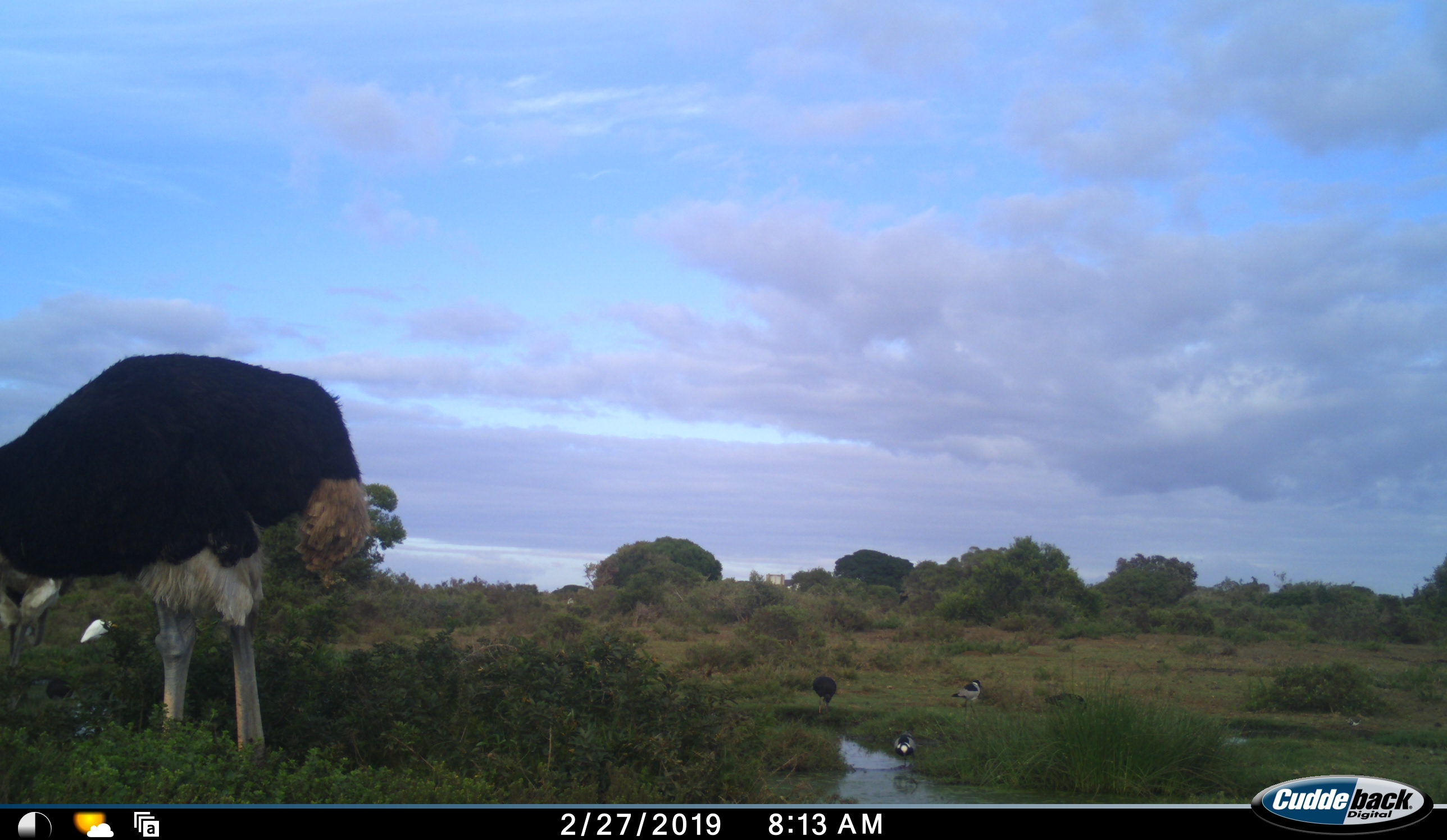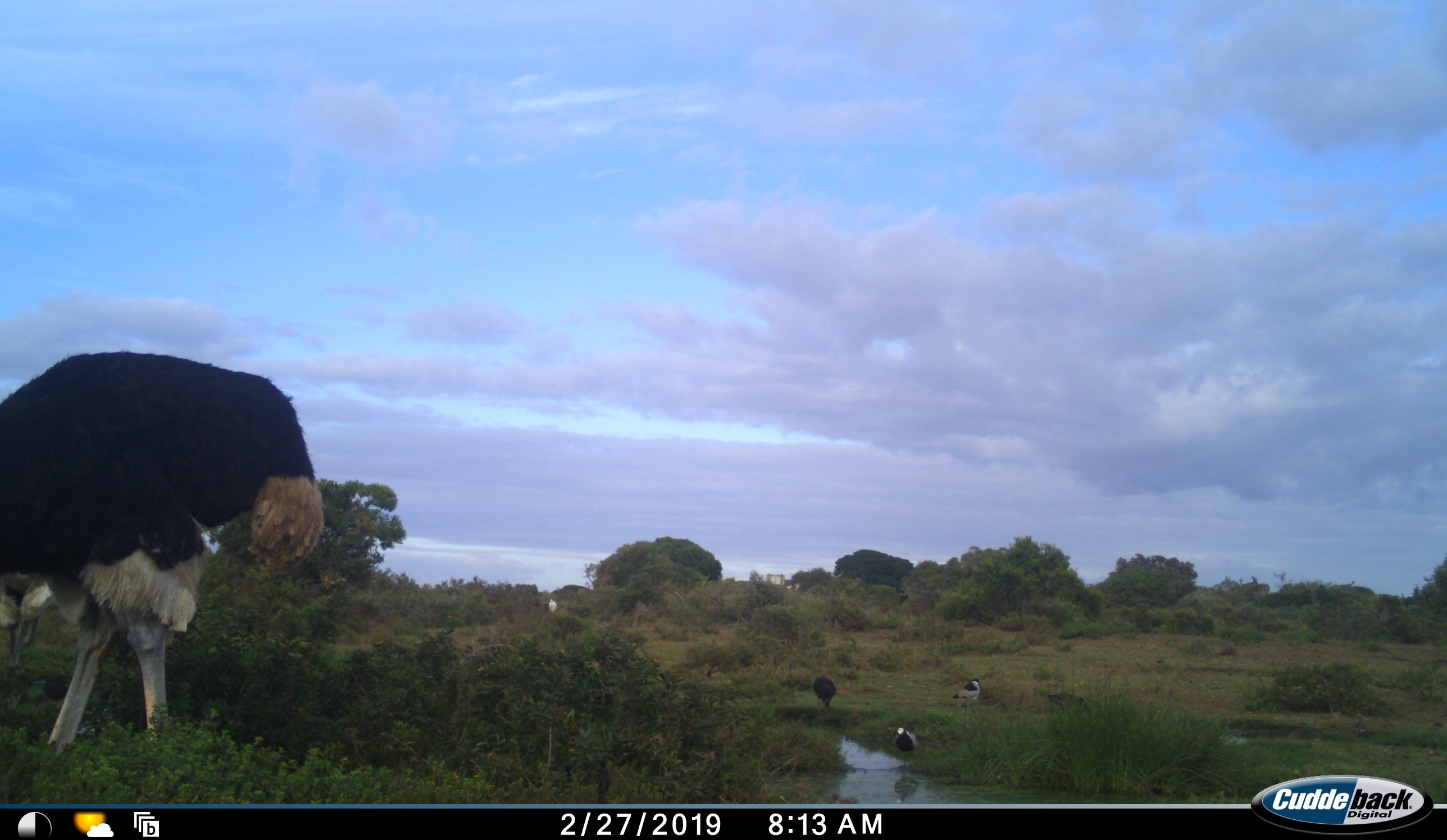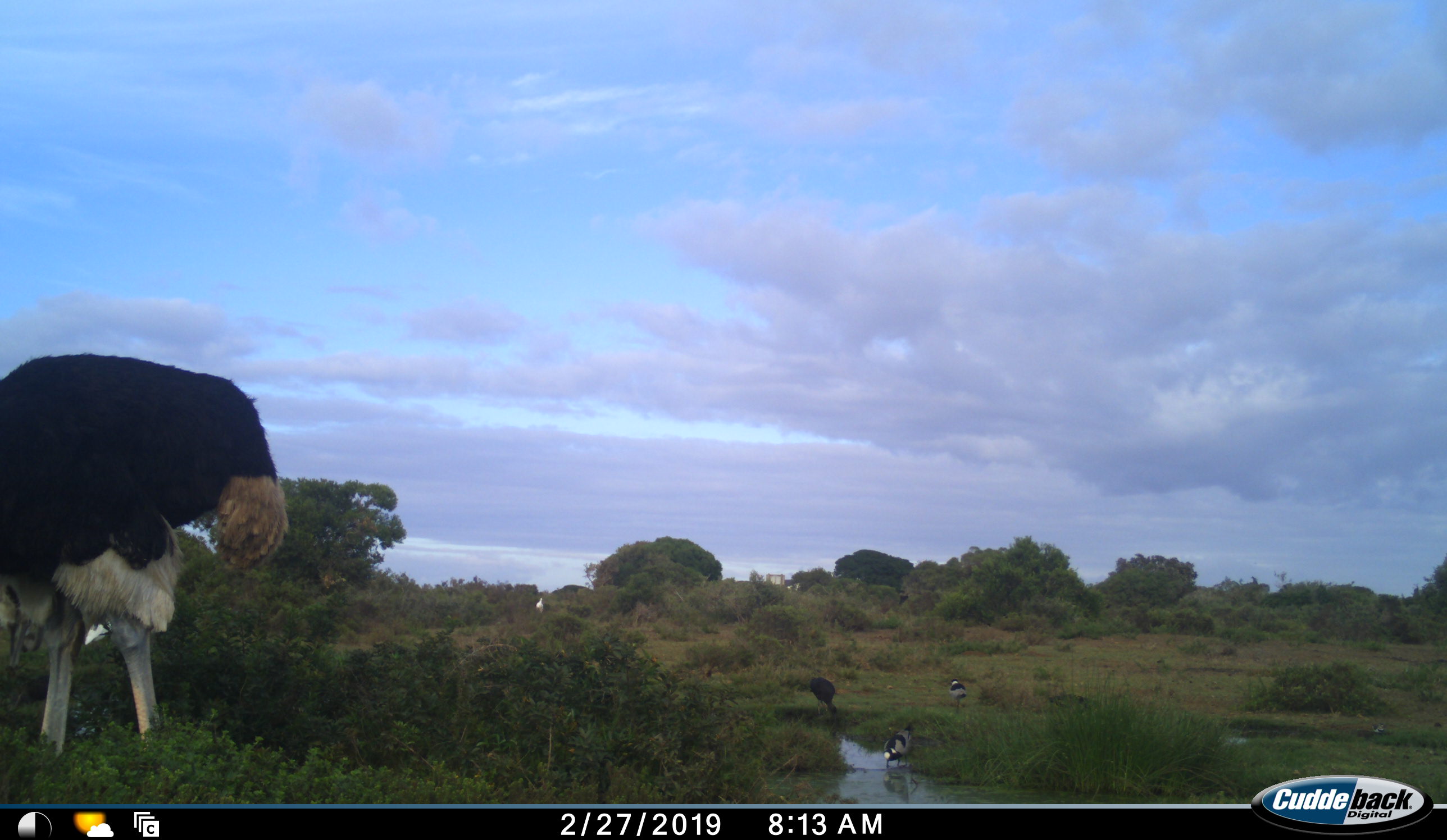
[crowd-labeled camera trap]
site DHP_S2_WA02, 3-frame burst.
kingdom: Animalia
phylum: Chordata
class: Aves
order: Struthioniformes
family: Struthionidae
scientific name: Struthionidae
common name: ostrich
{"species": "ostrich (Struthionidae)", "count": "1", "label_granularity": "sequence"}